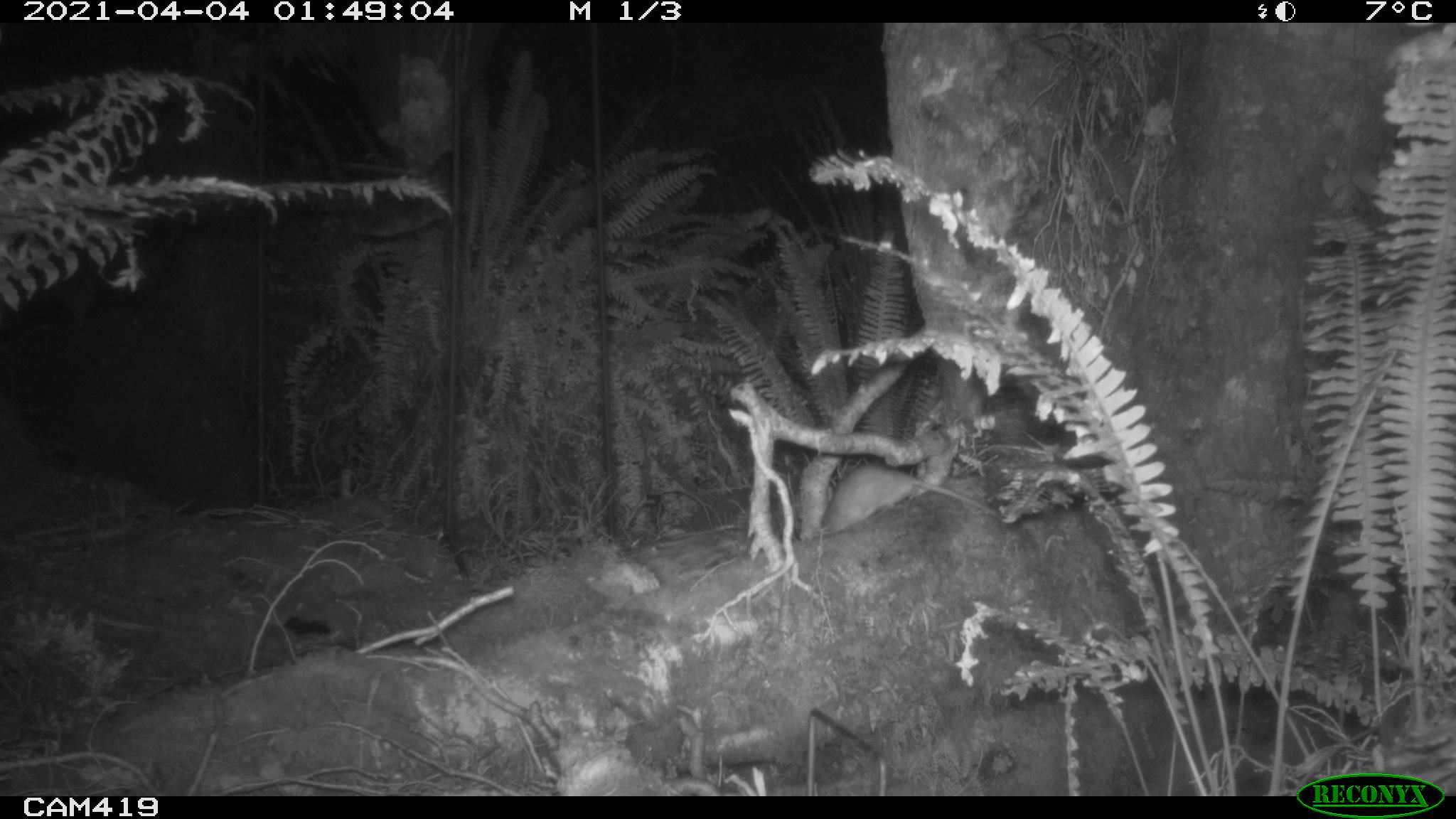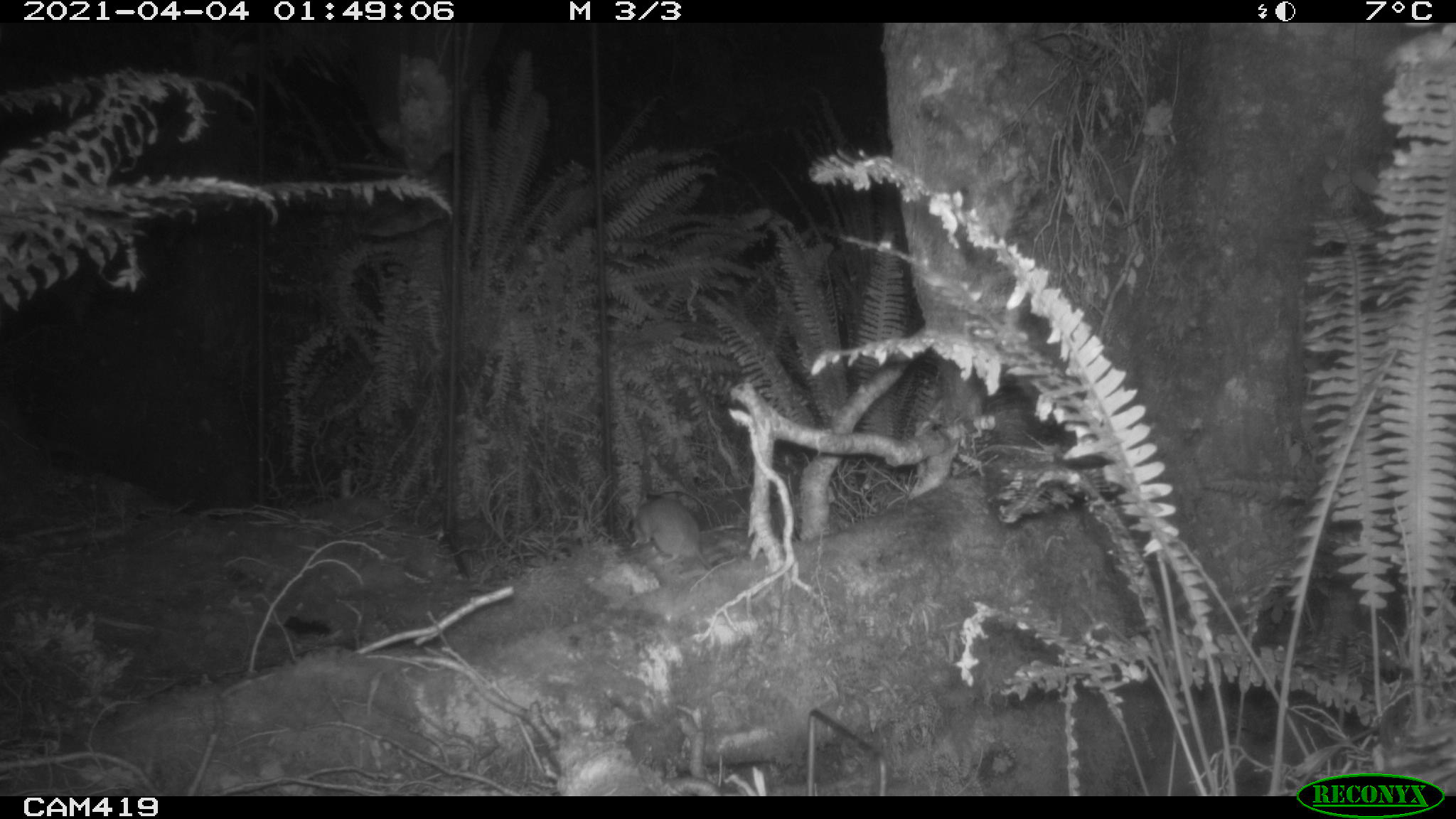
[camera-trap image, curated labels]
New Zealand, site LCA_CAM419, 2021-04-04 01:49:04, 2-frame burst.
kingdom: Animalia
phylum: Chordata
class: Mammalia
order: Rodentia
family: Muridae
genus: Rattus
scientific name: Rattus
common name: rat